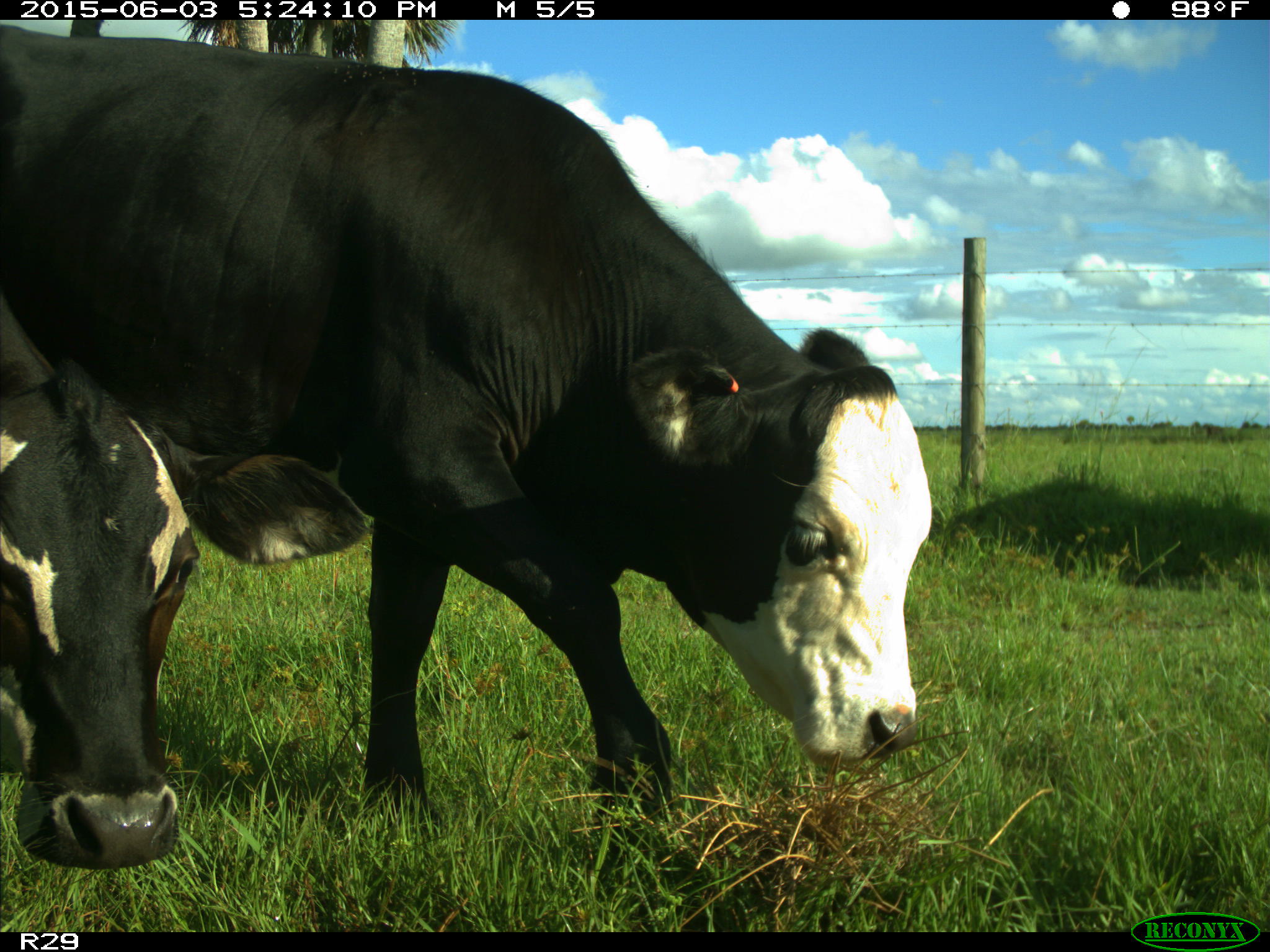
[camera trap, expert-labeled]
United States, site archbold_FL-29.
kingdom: Animalia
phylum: Chordata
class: Mammalia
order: Artiodactyla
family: Bovidae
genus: Bos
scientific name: Bos taurus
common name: domestic cow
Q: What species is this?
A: Bos taurus (domestic cow).